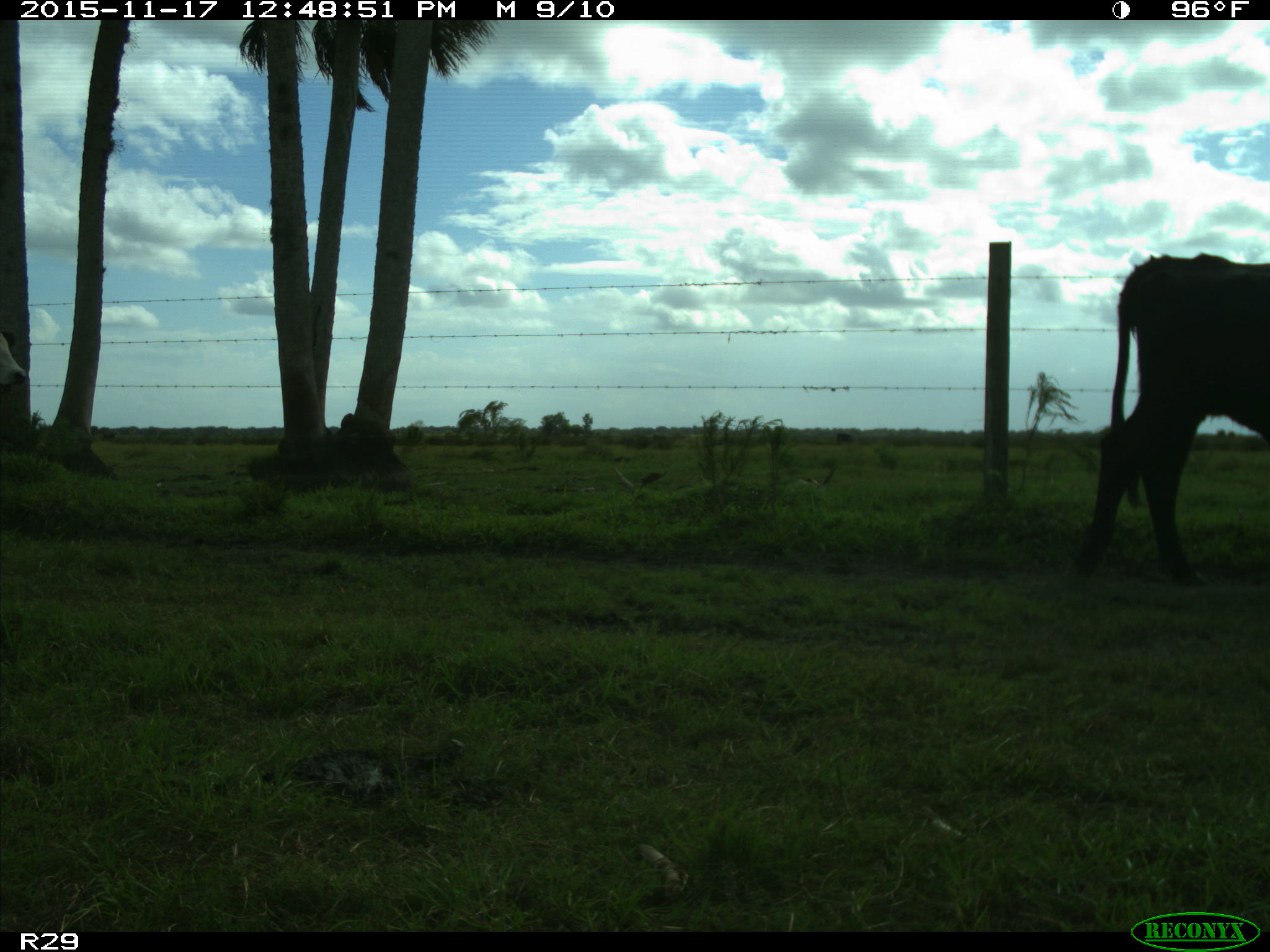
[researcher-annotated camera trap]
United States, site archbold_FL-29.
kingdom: Animalia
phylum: Chordata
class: Mammalia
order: Artiodactyla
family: Bovidae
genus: Bos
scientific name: Bos taurus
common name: domestic cow